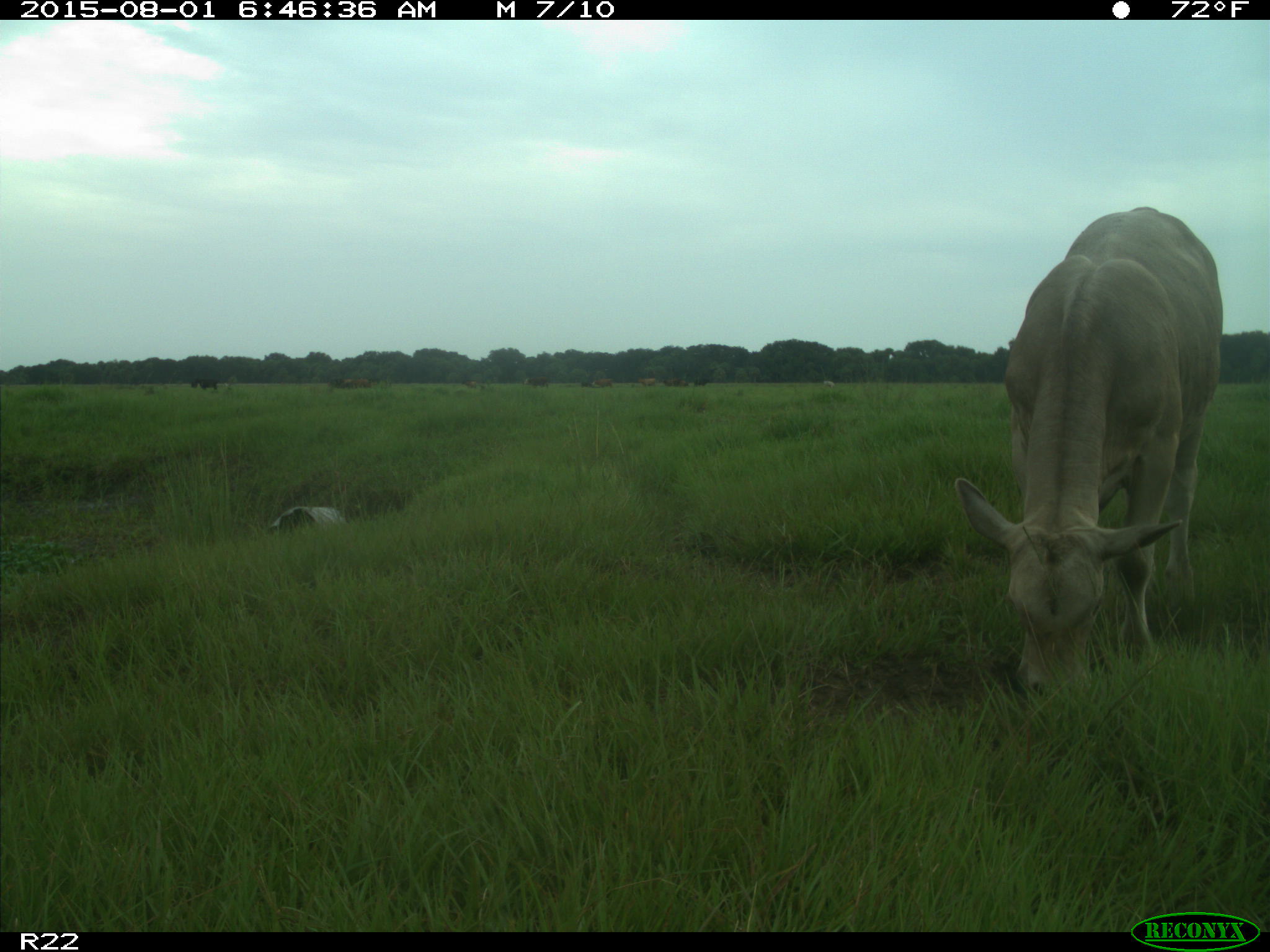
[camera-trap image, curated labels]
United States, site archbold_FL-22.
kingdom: Animalia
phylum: Chordata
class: Mammalia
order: Artiodactyla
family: Bovidae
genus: Bos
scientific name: Bos taurus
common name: domestic cow